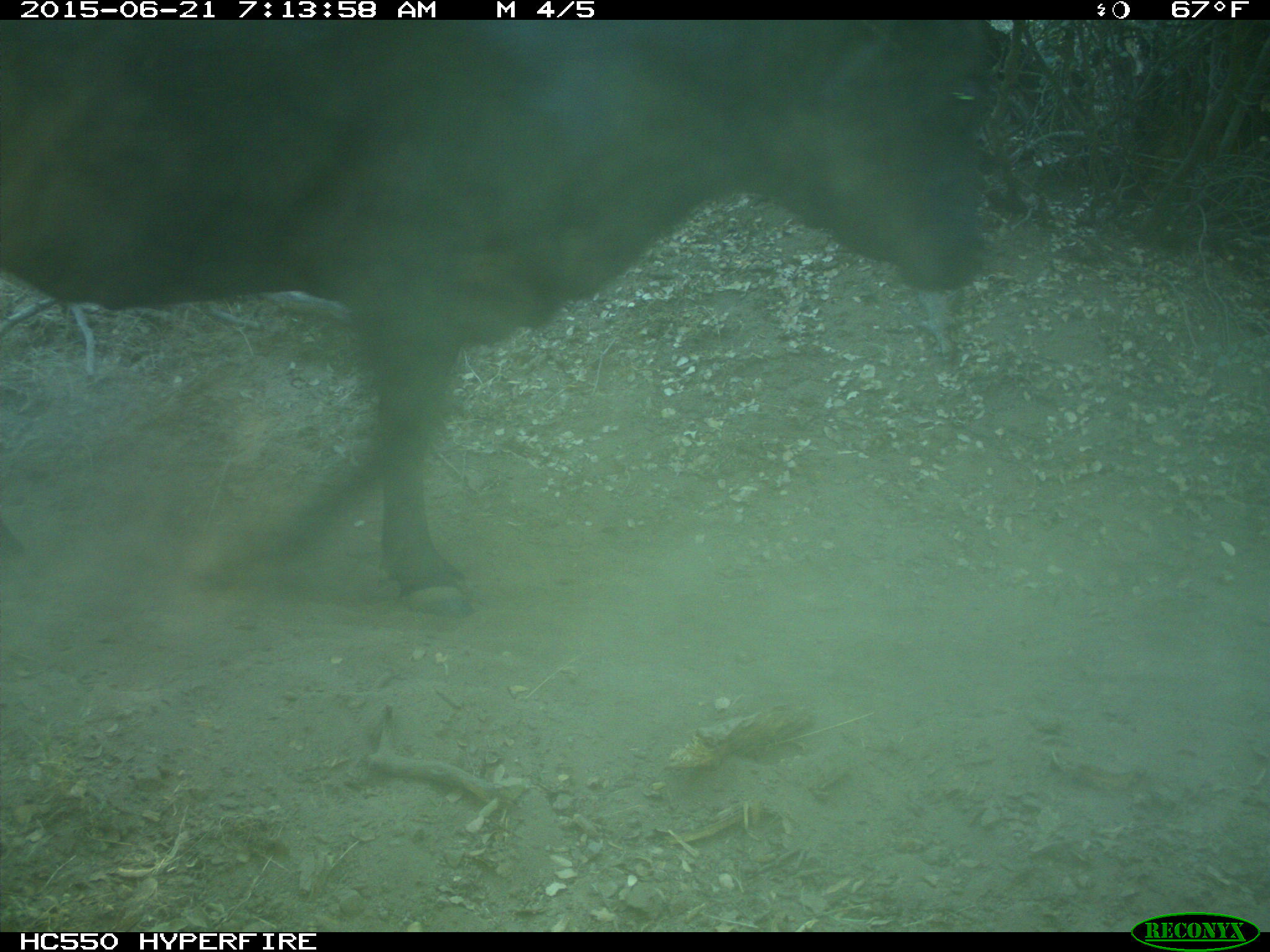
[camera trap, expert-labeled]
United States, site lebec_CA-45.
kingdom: Animalia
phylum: Chordata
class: Mammalia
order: Artiodactyla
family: Bovidae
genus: Bos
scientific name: Bos taurus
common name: domestic cow